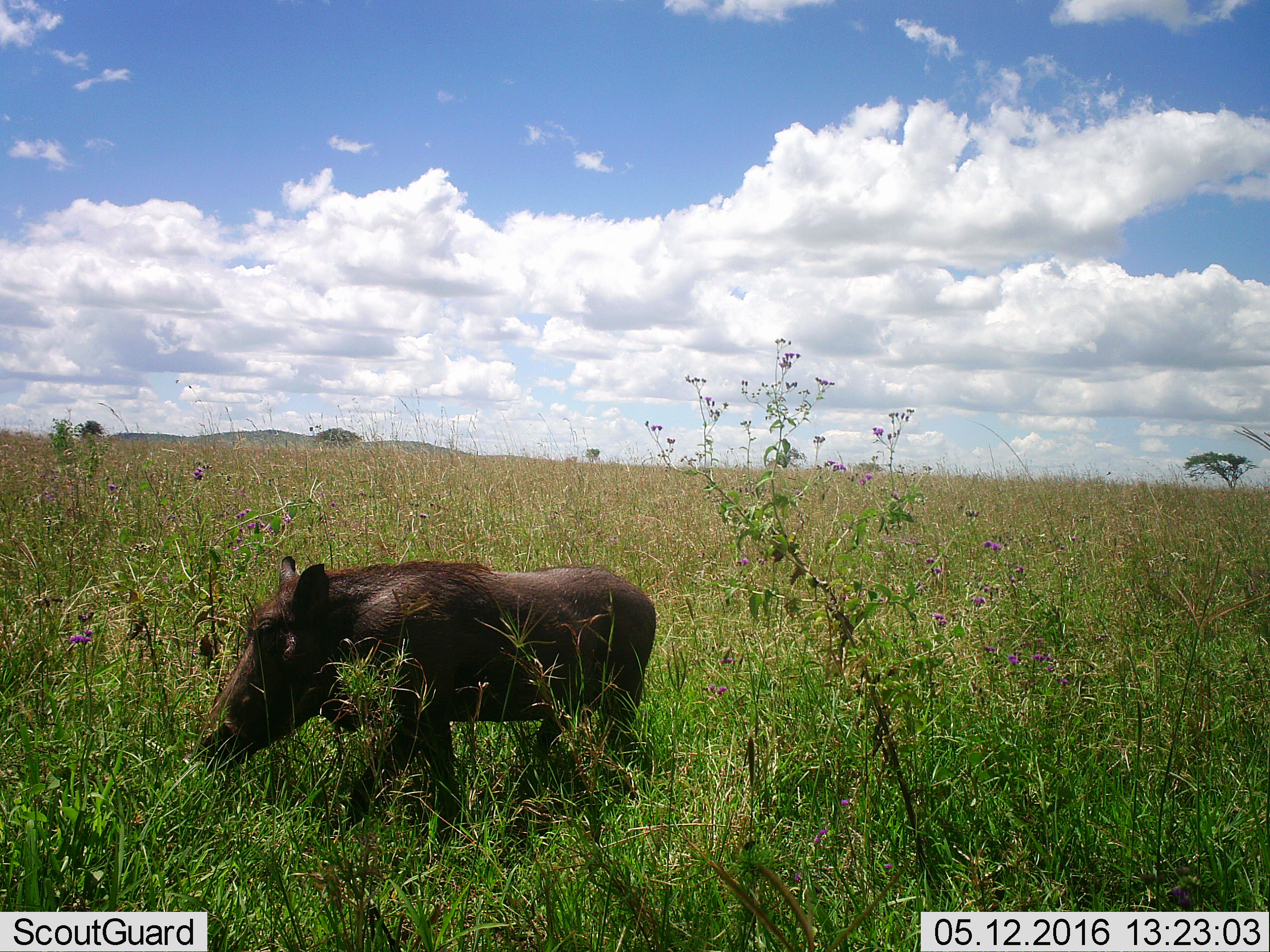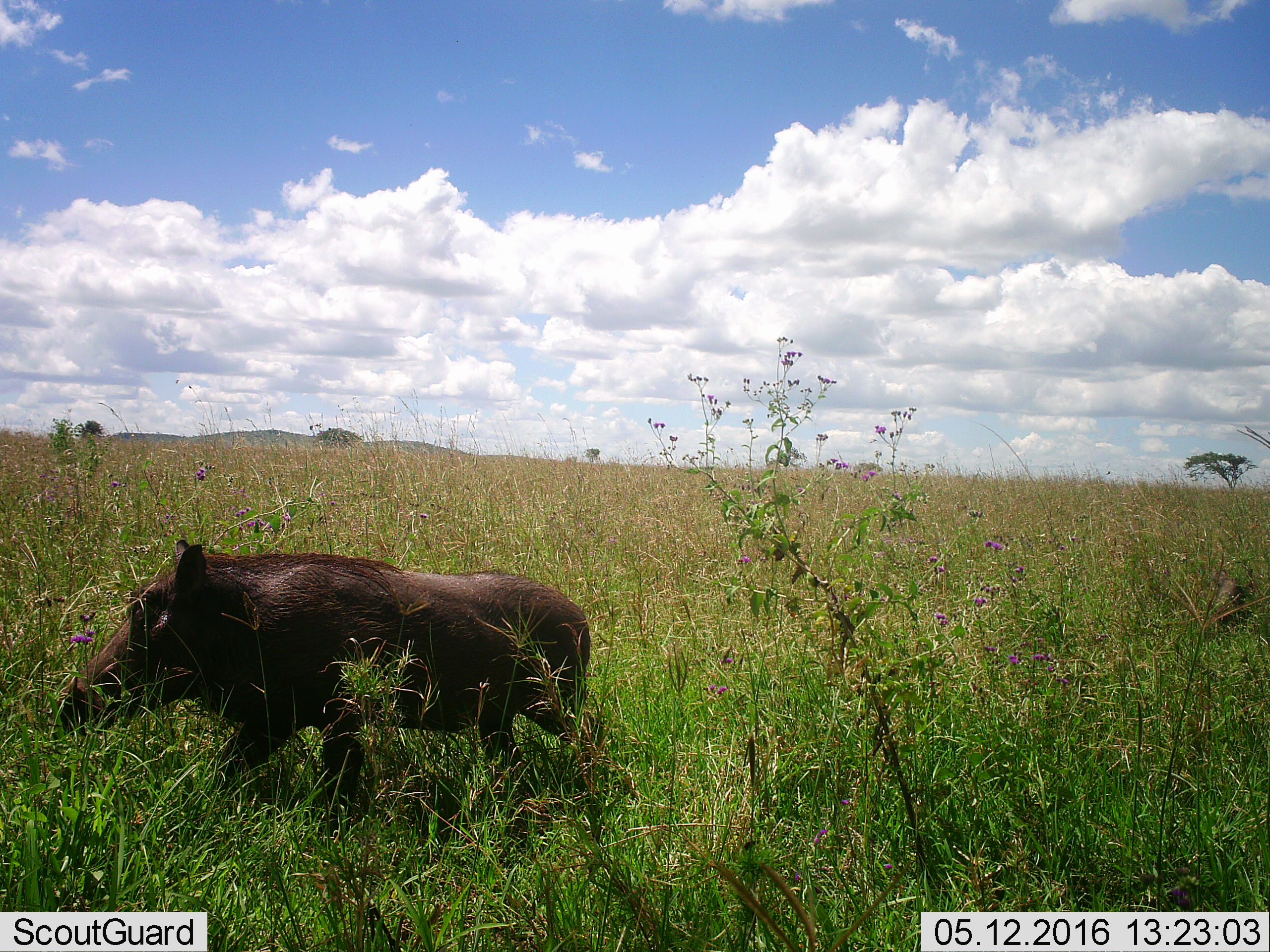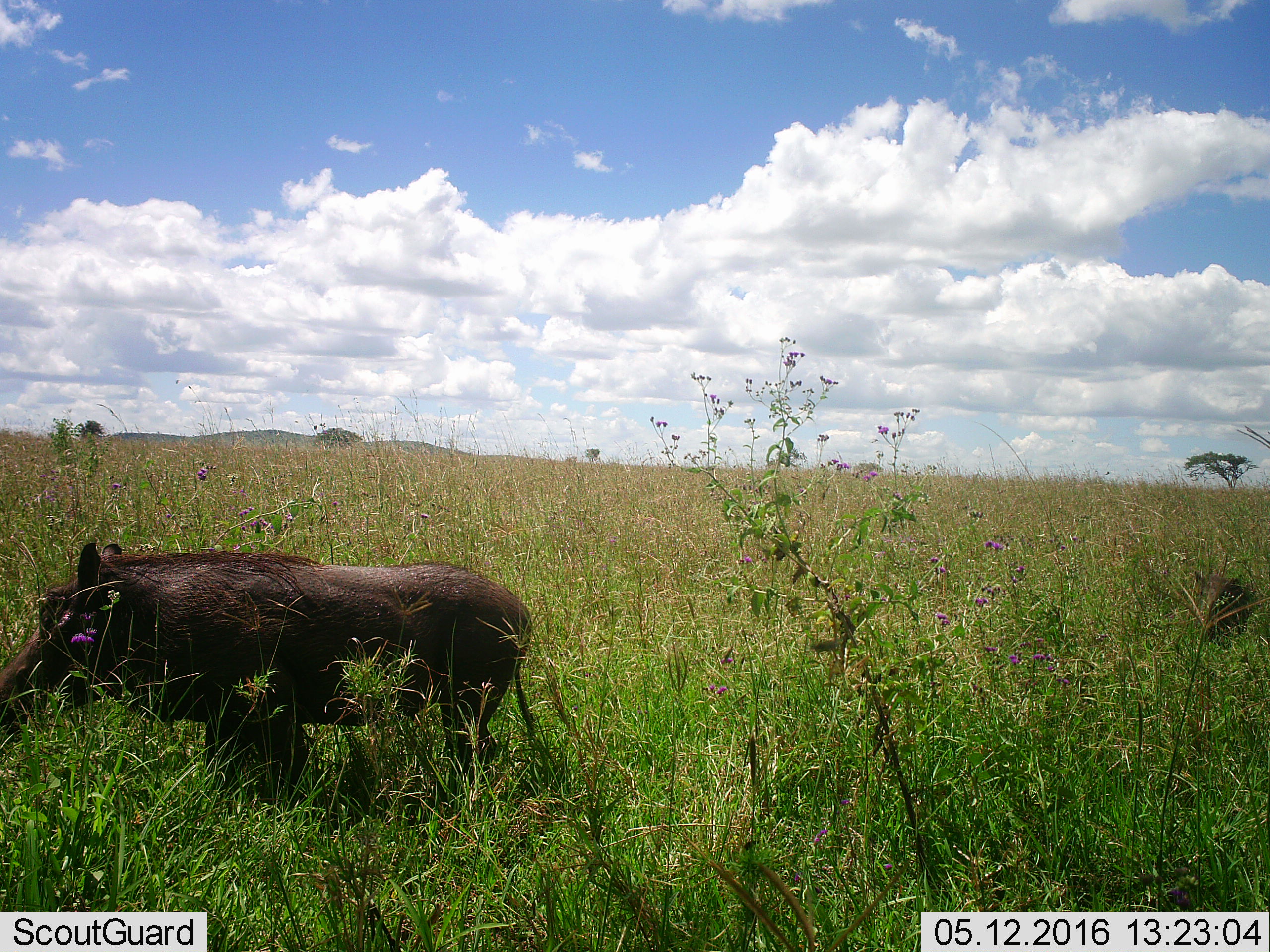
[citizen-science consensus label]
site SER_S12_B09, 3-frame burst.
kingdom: Animalia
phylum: Chordata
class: Mammalia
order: Artiodactyla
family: Suidae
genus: Phacochoerus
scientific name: Phacochoerus africanus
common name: warthog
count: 2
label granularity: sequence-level